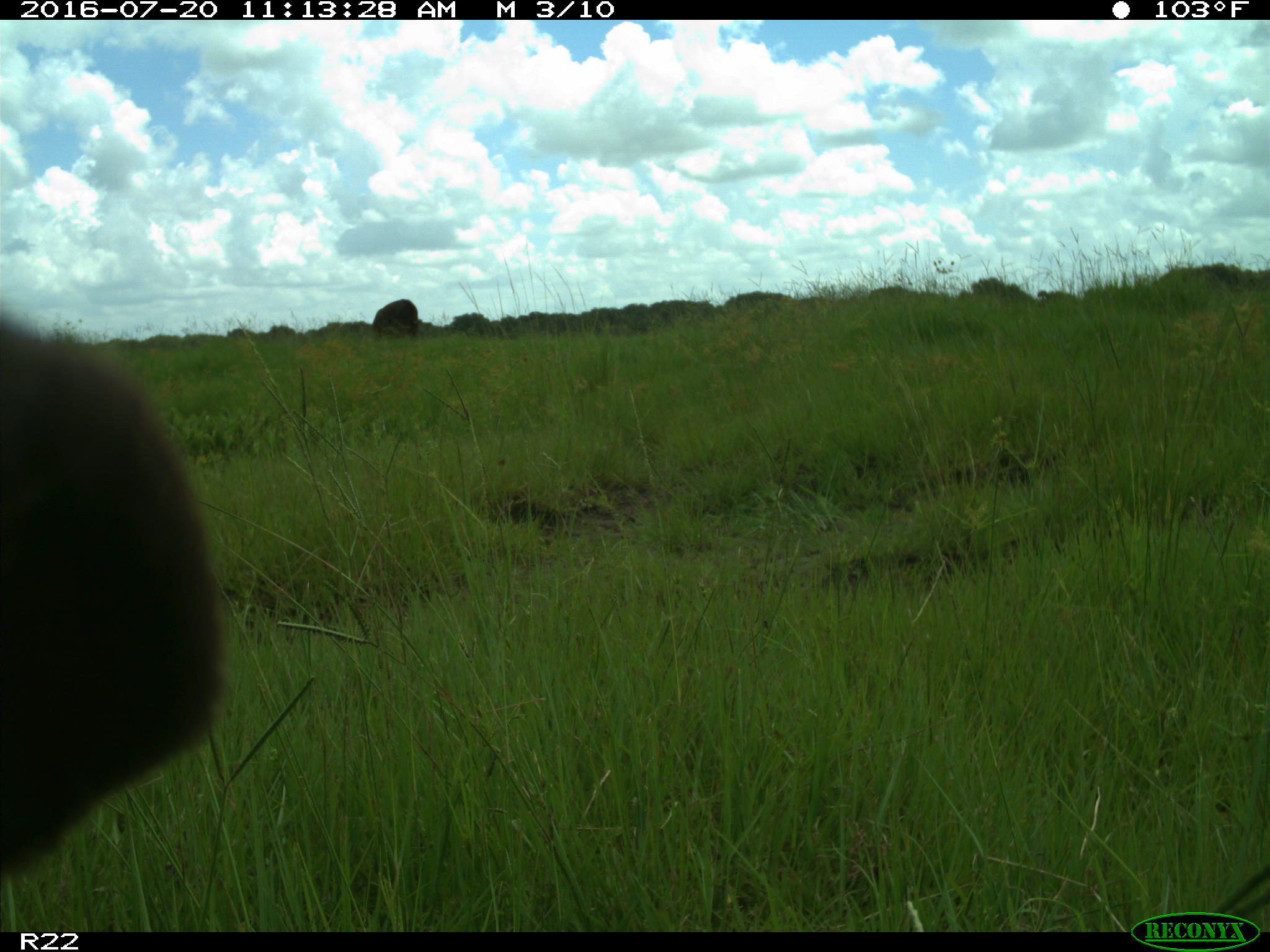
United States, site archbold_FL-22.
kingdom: Animalia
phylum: Chordata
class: Mammalia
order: Artiodactyla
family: Bovidae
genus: Bos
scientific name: Bos taurus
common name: domestic cow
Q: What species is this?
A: Bos taurus (domestic cow).